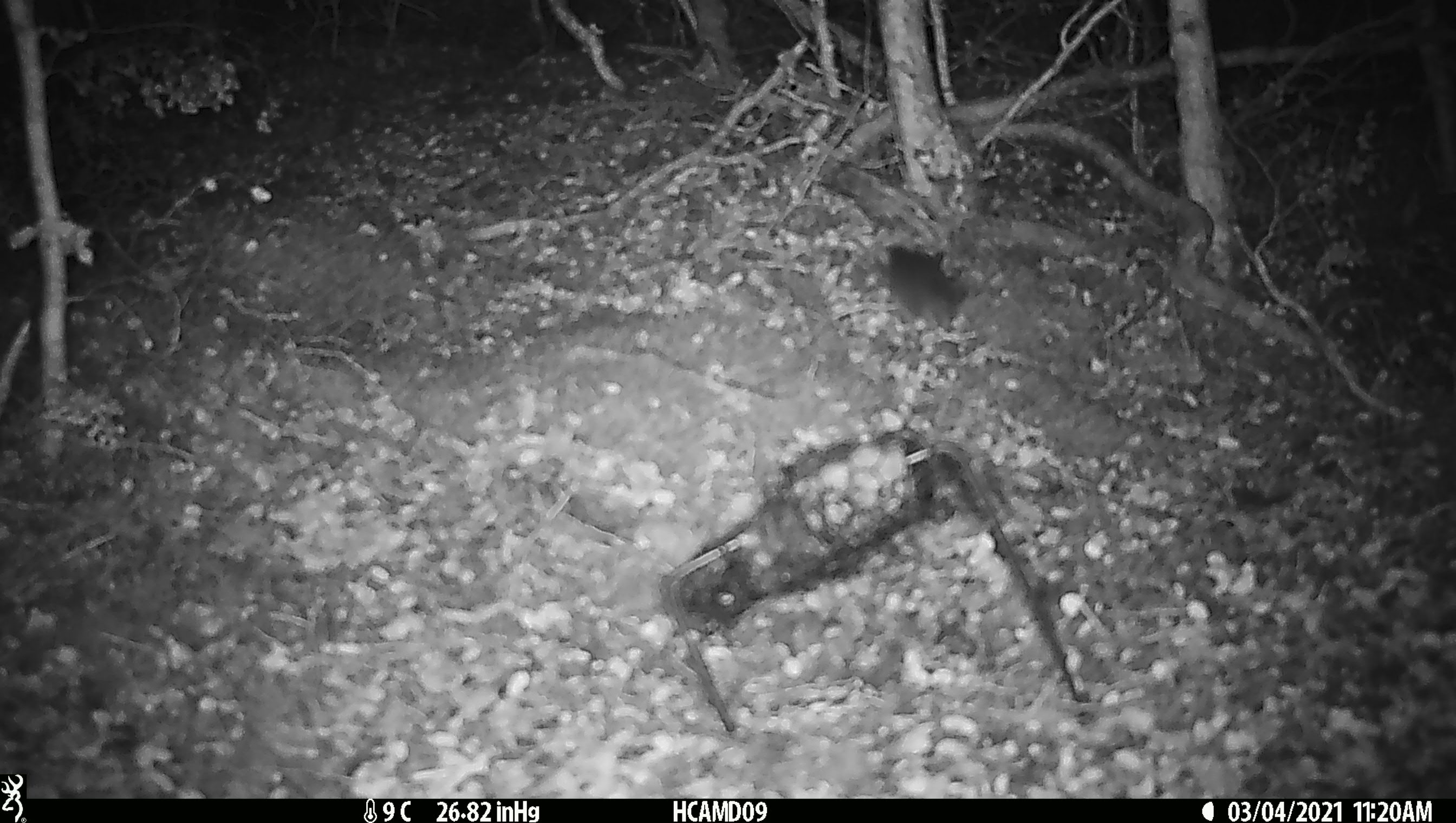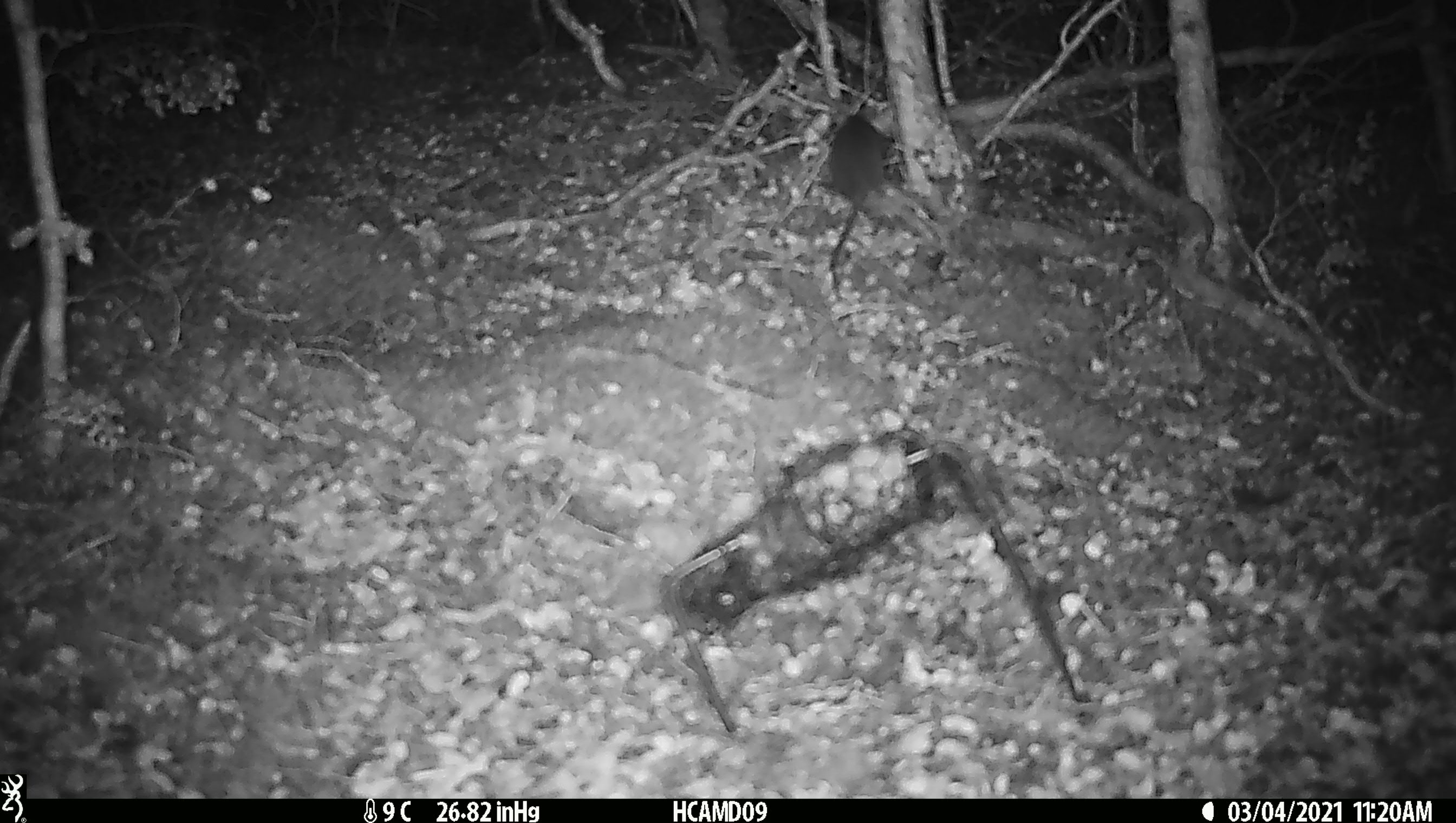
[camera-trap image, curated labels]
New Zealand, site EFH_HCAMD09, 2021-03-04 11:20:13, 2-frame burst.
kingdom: Animalia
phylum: Chordata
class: Mammalia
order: Rodentia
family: Muridae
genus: Mus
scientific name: Mus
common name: mouse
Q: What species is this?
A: Mouse (Mus).